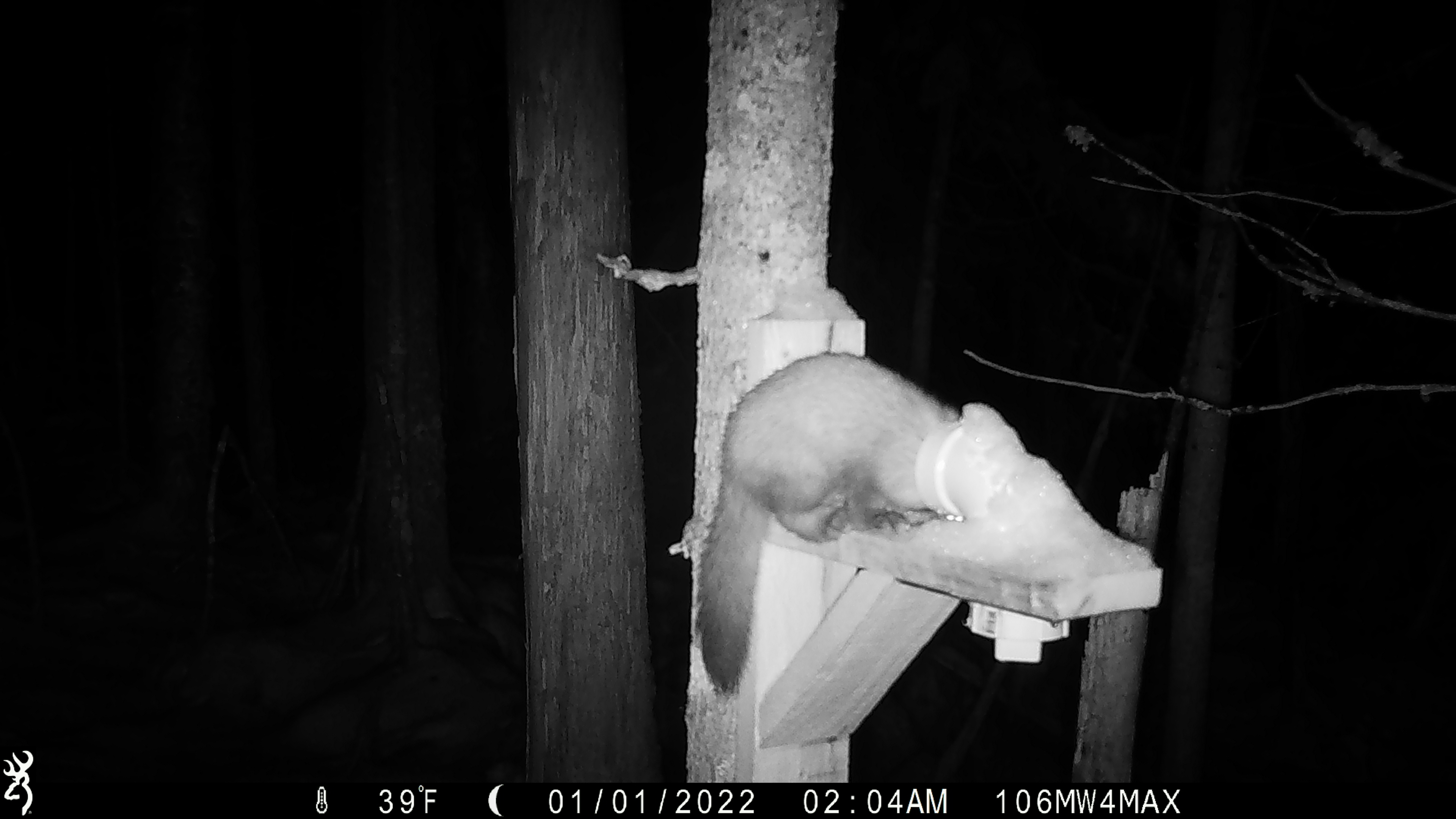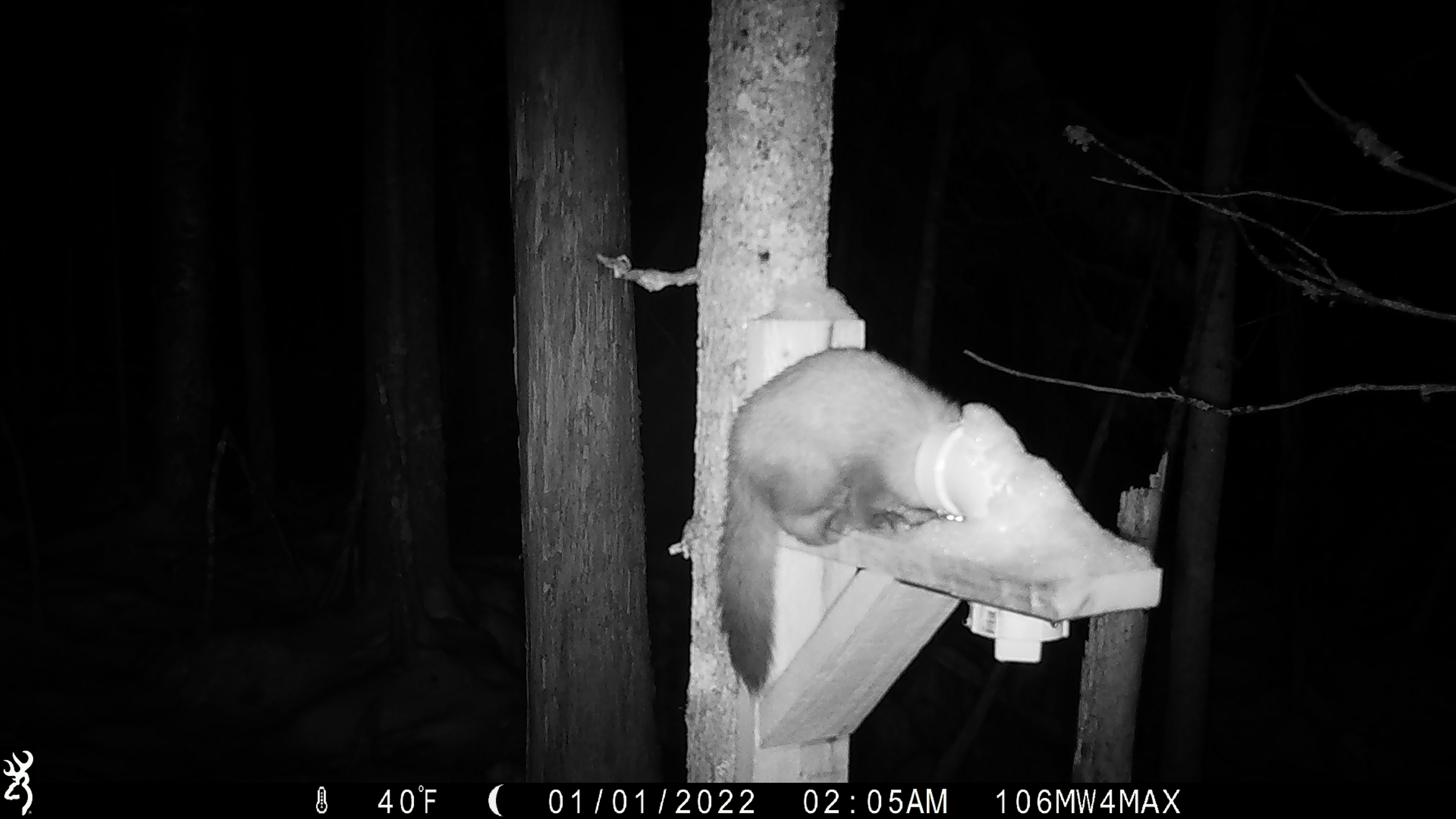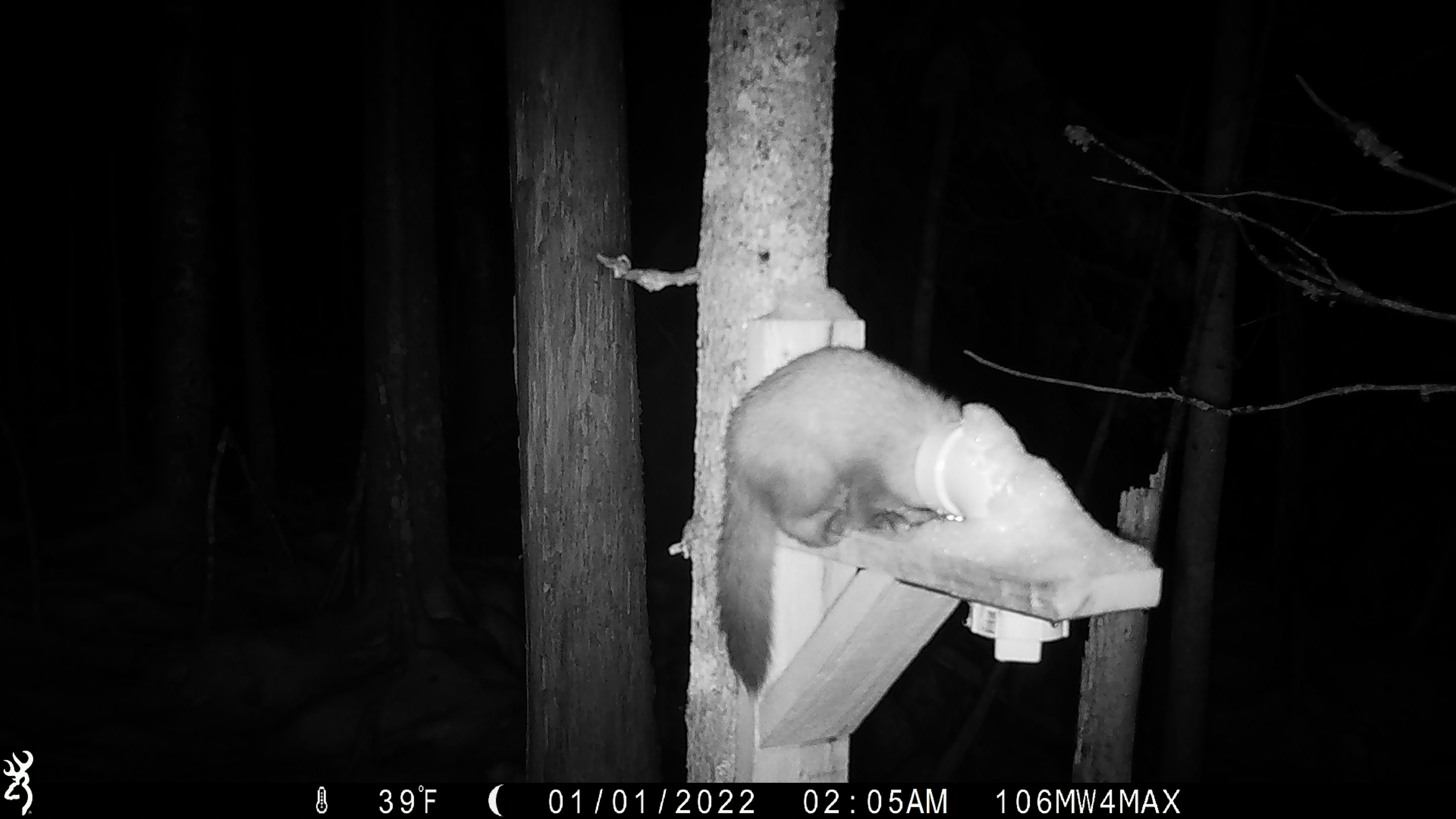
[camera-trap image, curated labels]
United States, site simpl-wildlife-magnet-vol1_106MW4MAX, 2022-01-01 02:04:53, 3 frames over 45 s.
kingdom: Animalia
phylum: Chordata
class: Mammalia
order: Carnivora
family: Mustelidae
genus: Martes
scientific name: Martes americana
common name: american marten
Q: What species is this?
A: American marten (Martes americana).